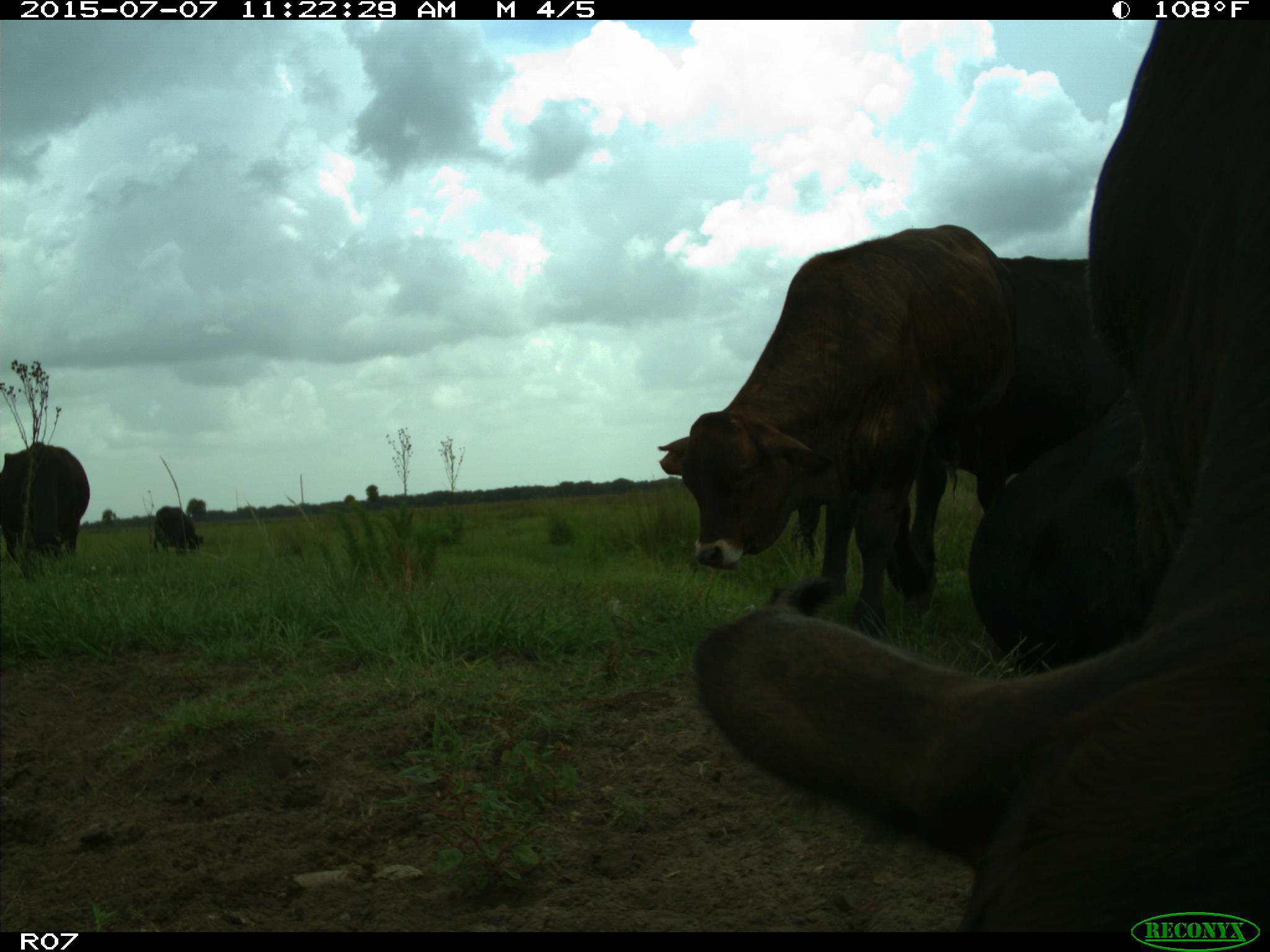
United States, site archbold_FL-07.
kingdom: Animalia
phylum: Chordata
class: Mammalia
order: Artiodactyla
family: Bovidae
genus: Bos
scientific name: Bos taurus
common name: domestic cow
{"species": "Bos taurus (domestic cow)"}